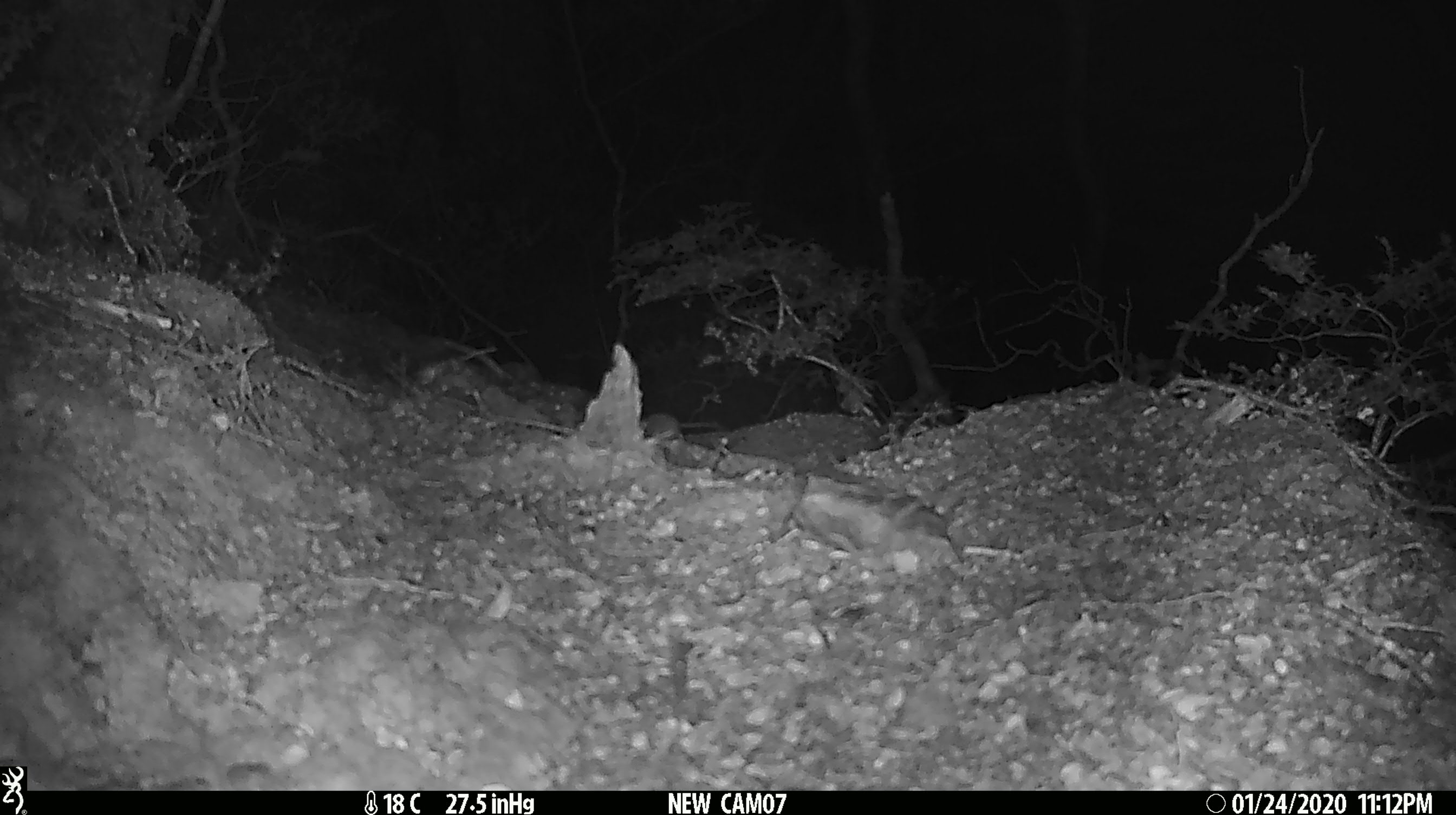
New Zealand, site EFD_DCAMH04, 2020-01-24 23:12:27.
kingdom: Animalia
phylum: Chordata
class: Mammalia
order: Rodentia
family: Muridae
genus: Mus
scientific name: Mus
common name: mouse